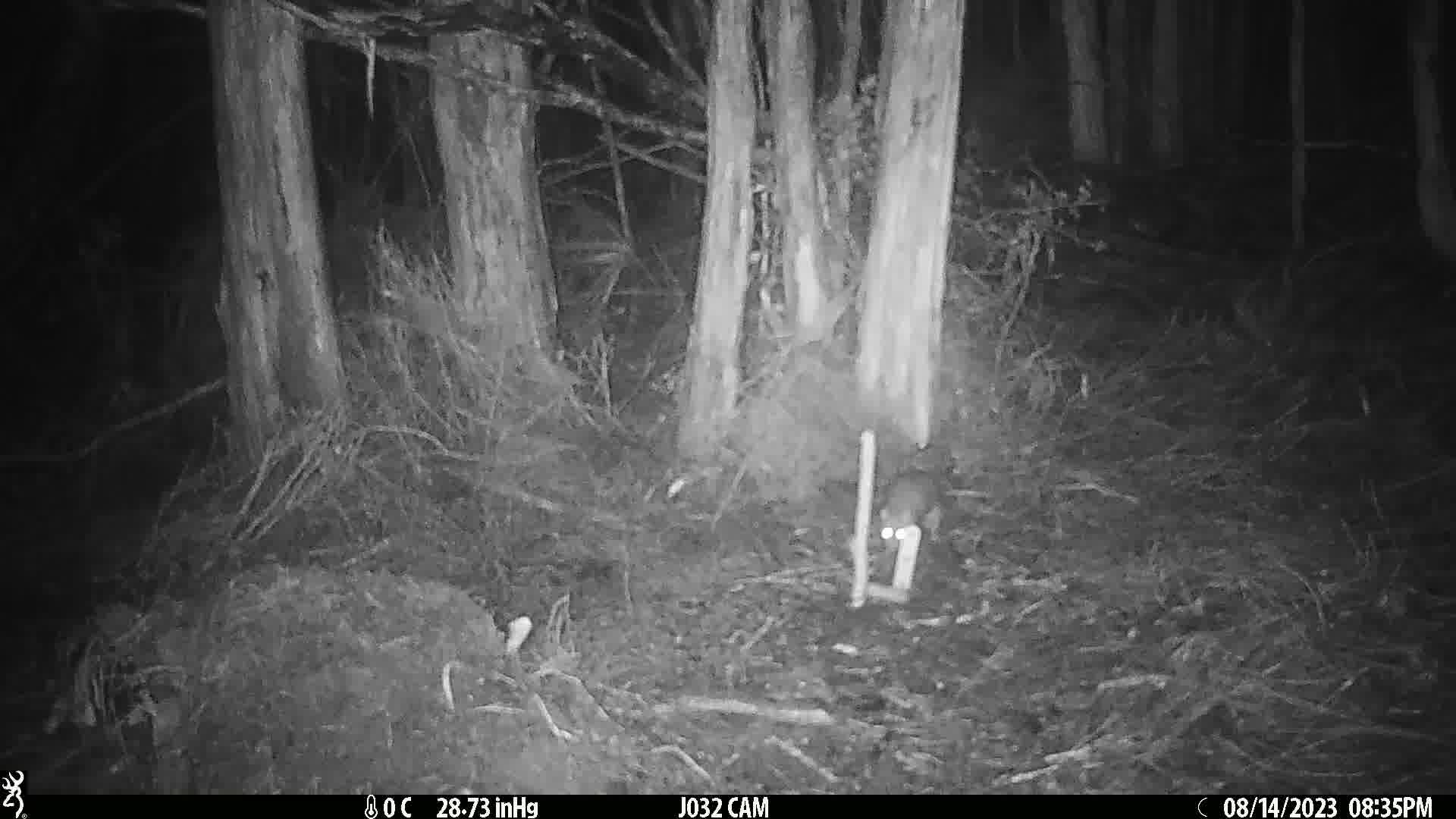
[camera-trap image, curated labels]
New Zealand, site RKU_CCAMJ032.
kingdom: Animalia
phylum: Chordata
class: Mammalia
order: Rodentia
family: Muridae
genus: Rattus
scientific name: Rattus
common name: rat